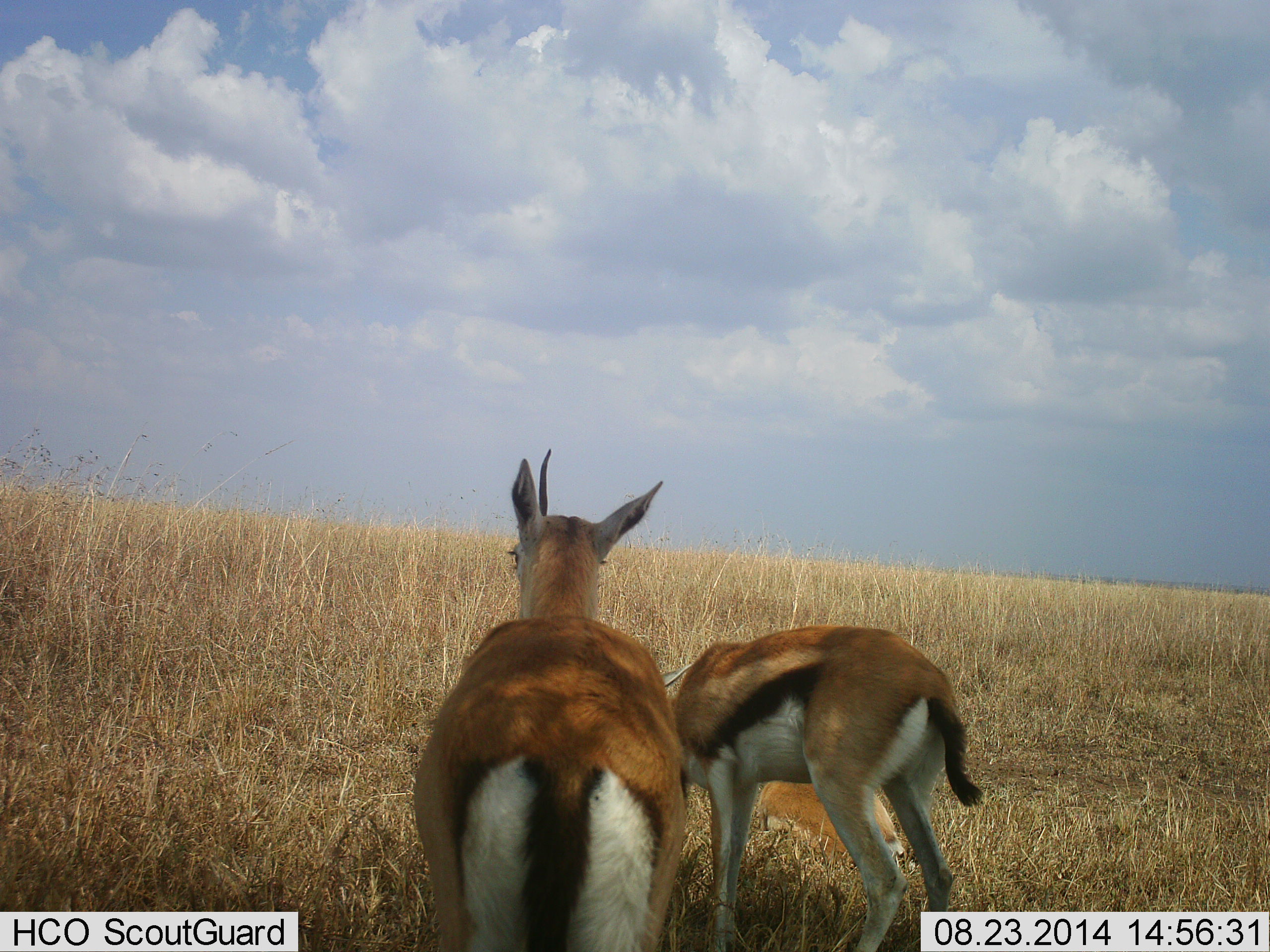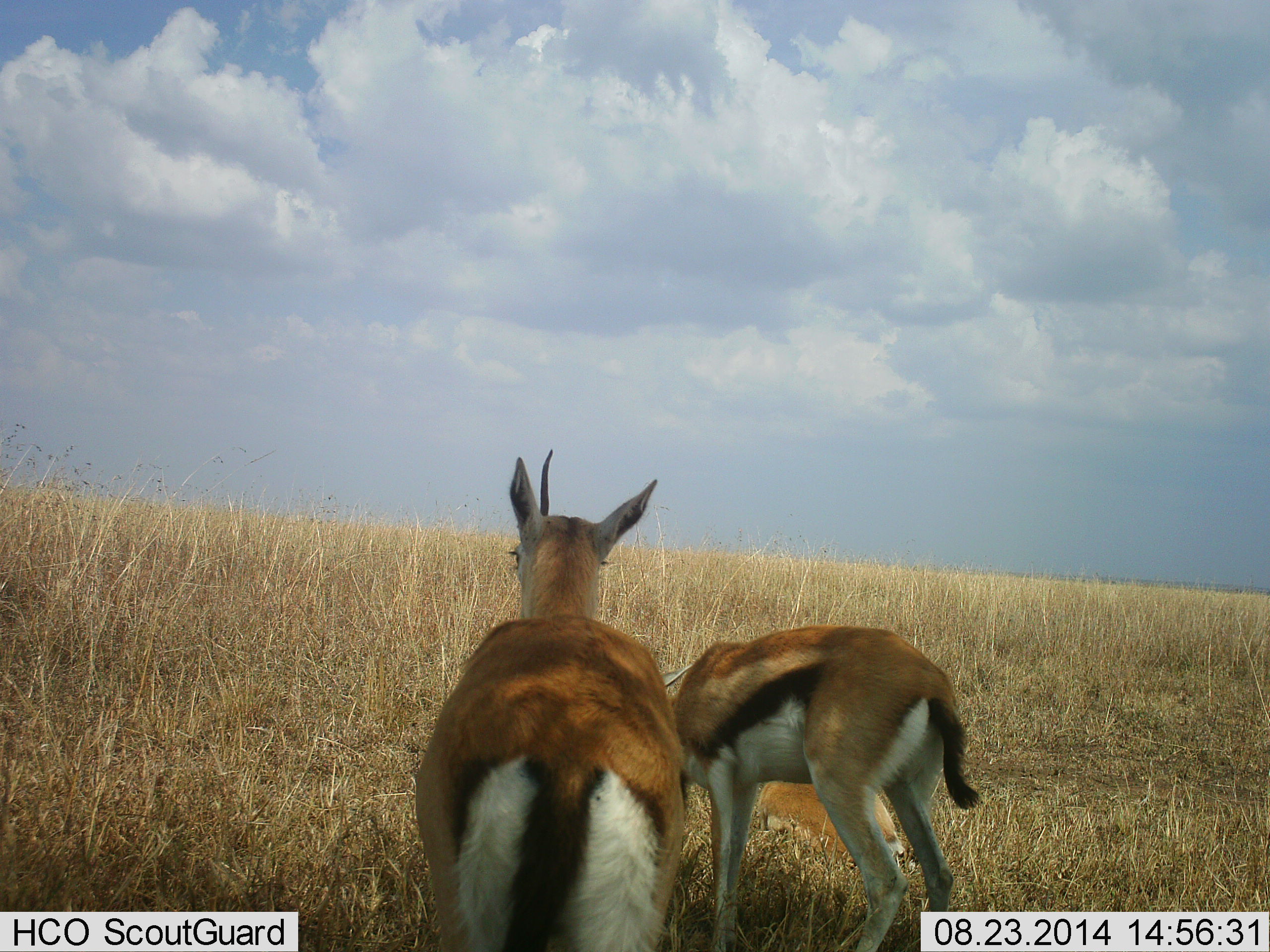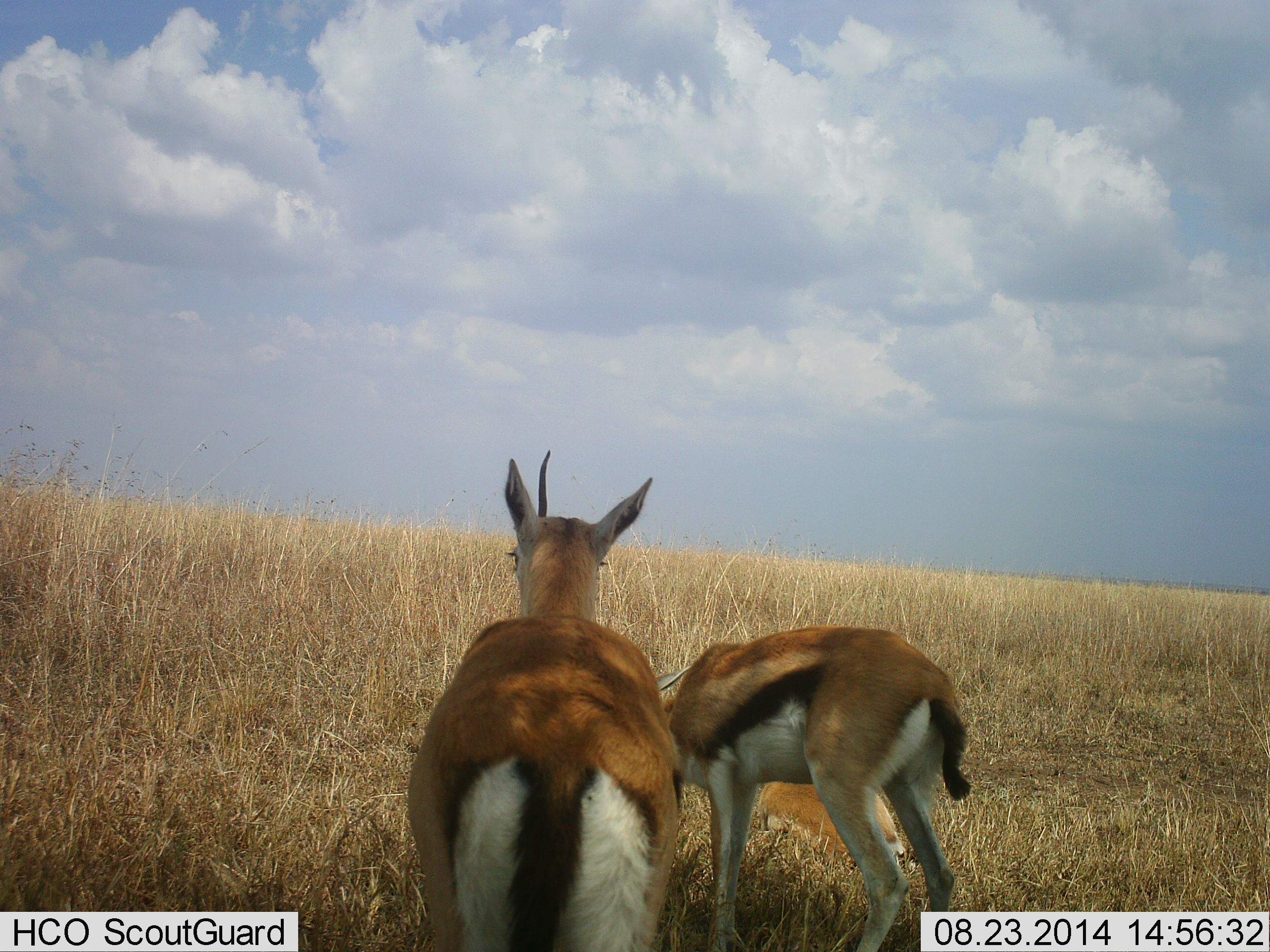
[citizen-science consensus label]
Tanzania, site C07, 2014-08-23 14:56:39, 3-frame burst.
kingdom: Animalia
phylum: Chordata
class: Mammalia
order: Artiodactyla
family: Bovidae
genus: Eudorcas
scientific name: Eudorcas thomsonii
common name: thomson's gazelle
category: gazellethomsons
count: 2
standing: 70%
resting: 0%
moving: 10%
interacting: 0%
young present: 10%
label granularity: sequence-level